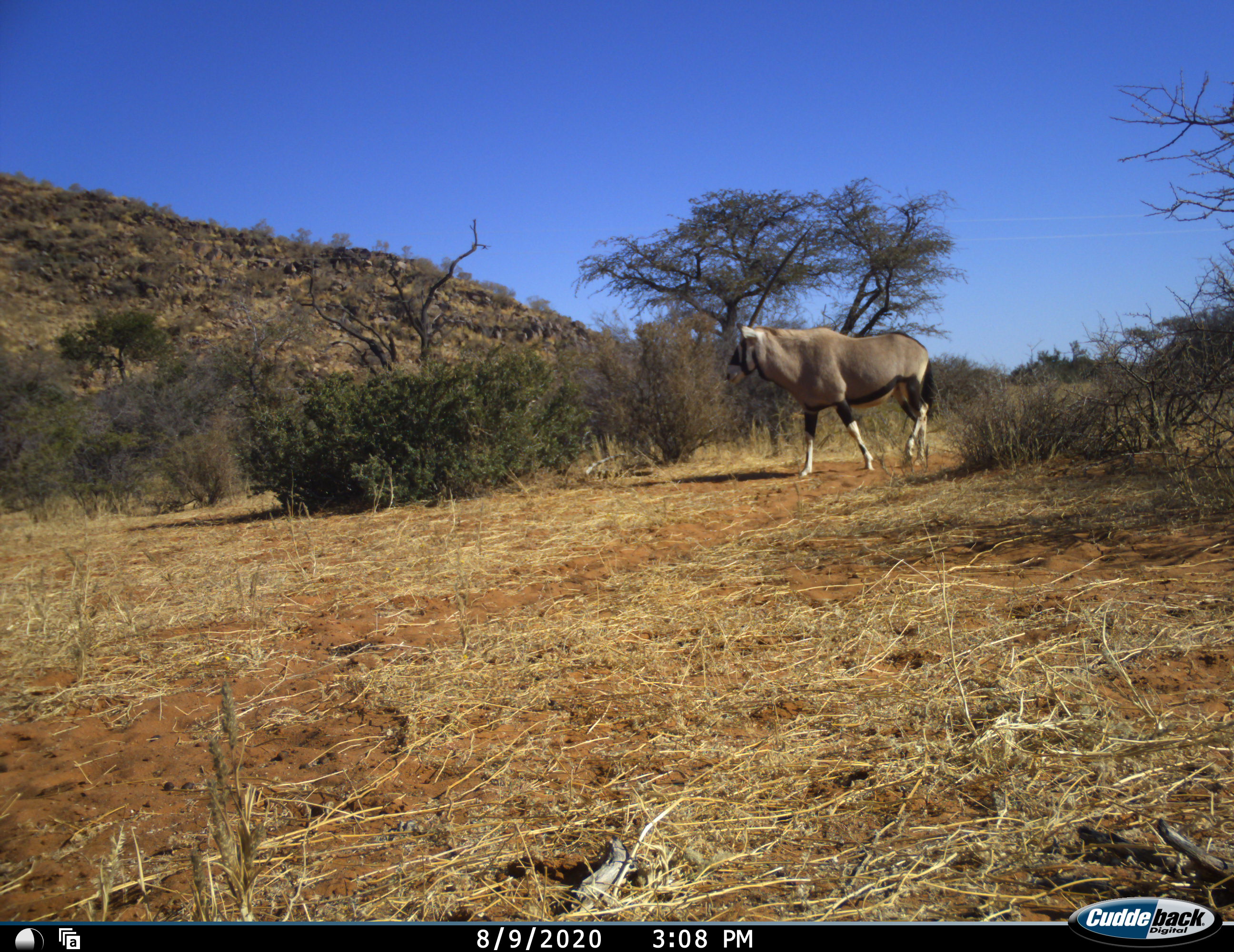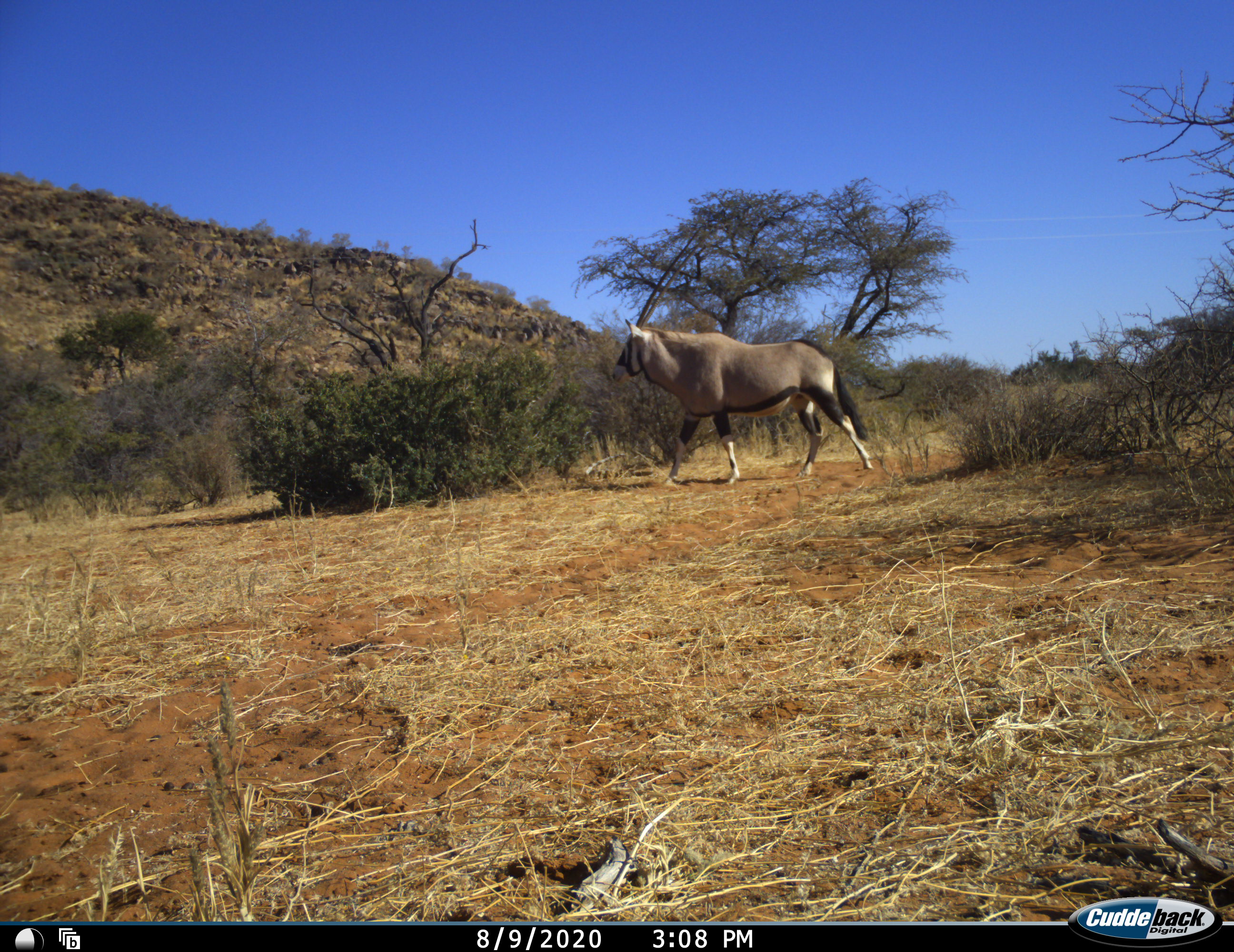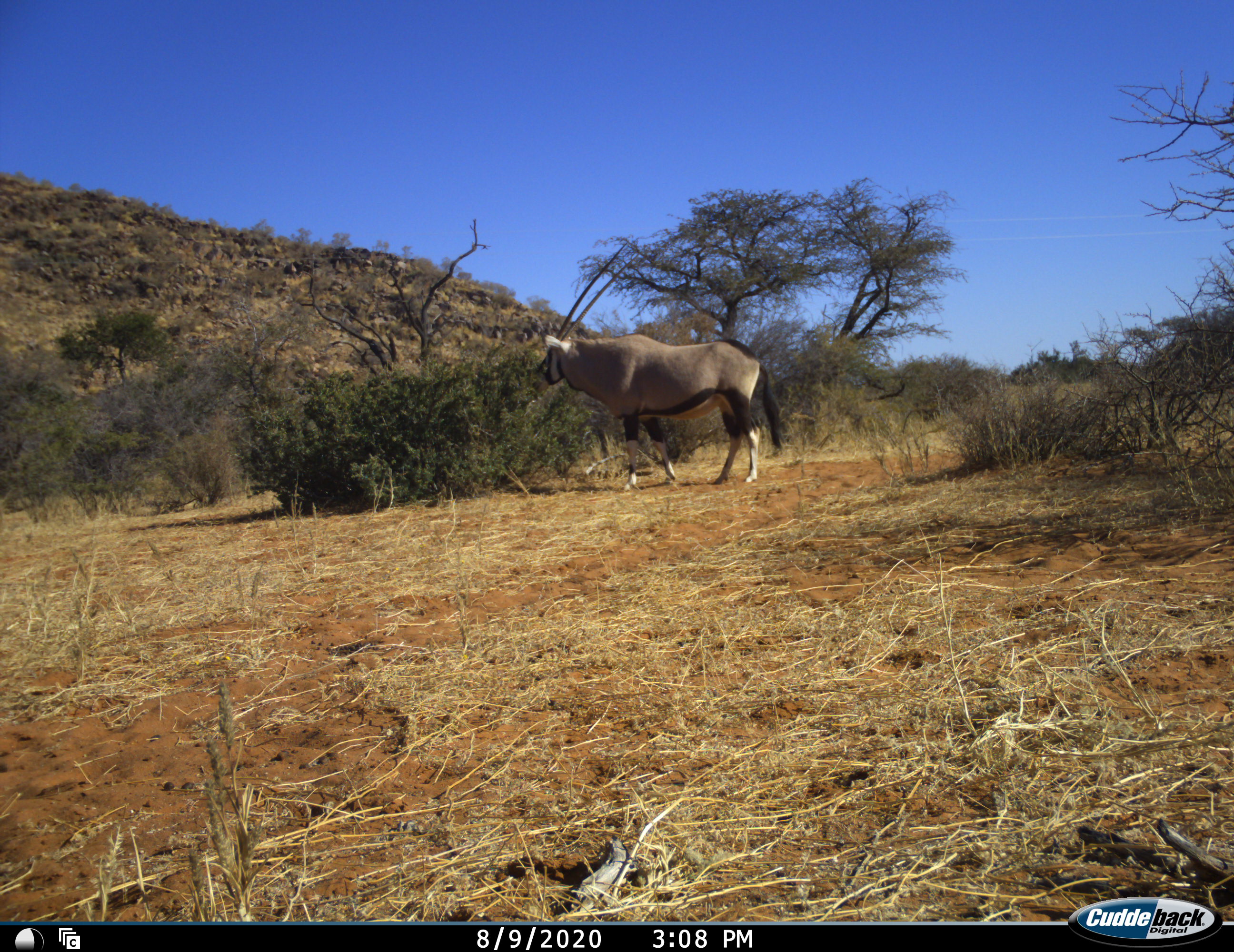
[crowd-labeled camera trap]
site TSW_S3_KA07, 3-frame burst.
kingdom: Animalia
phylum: Chordata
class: Mammalia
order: Artiodactyla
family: Bovidae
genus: Oryx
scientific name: Oryx gazella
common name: gemsbok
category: oryx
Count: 1.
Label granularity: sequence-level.